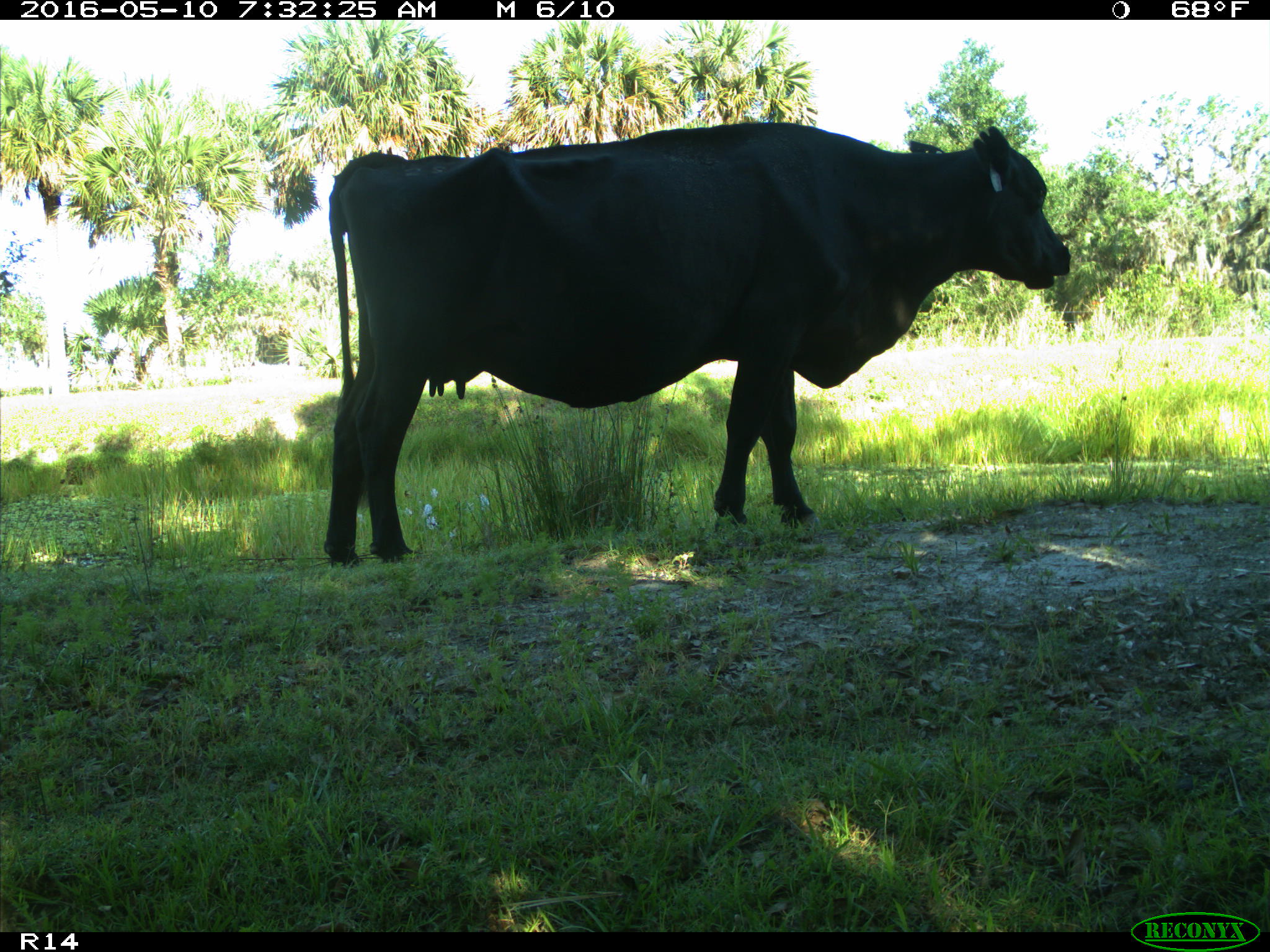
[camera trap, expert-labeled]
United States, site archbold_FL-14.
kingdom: Animalia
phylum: Chordata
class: Mammalia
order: Artiodactyla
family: Bovidae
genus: Bos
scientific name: Bos taurus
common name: domestic cow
Bos taurus (domestic cow).